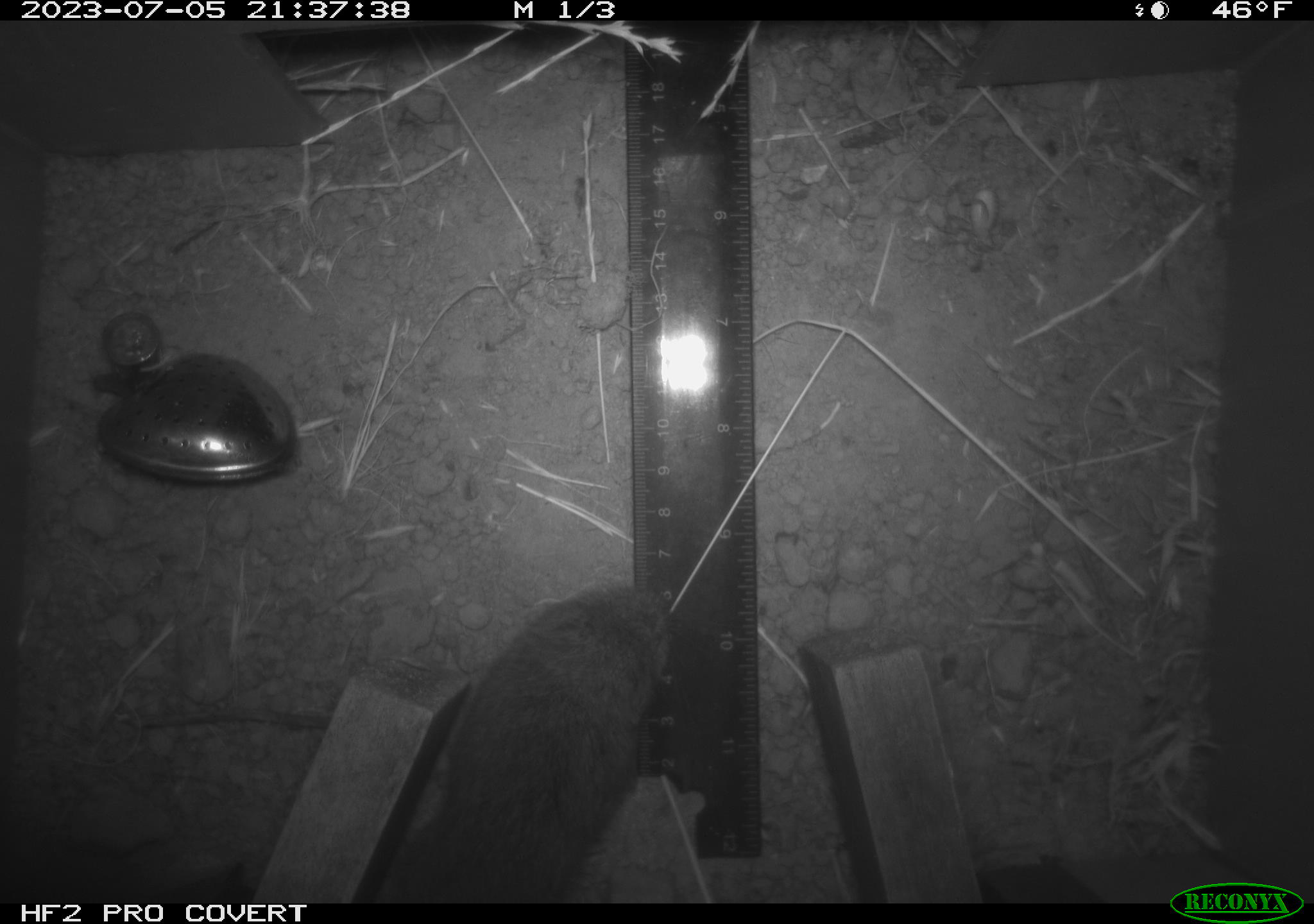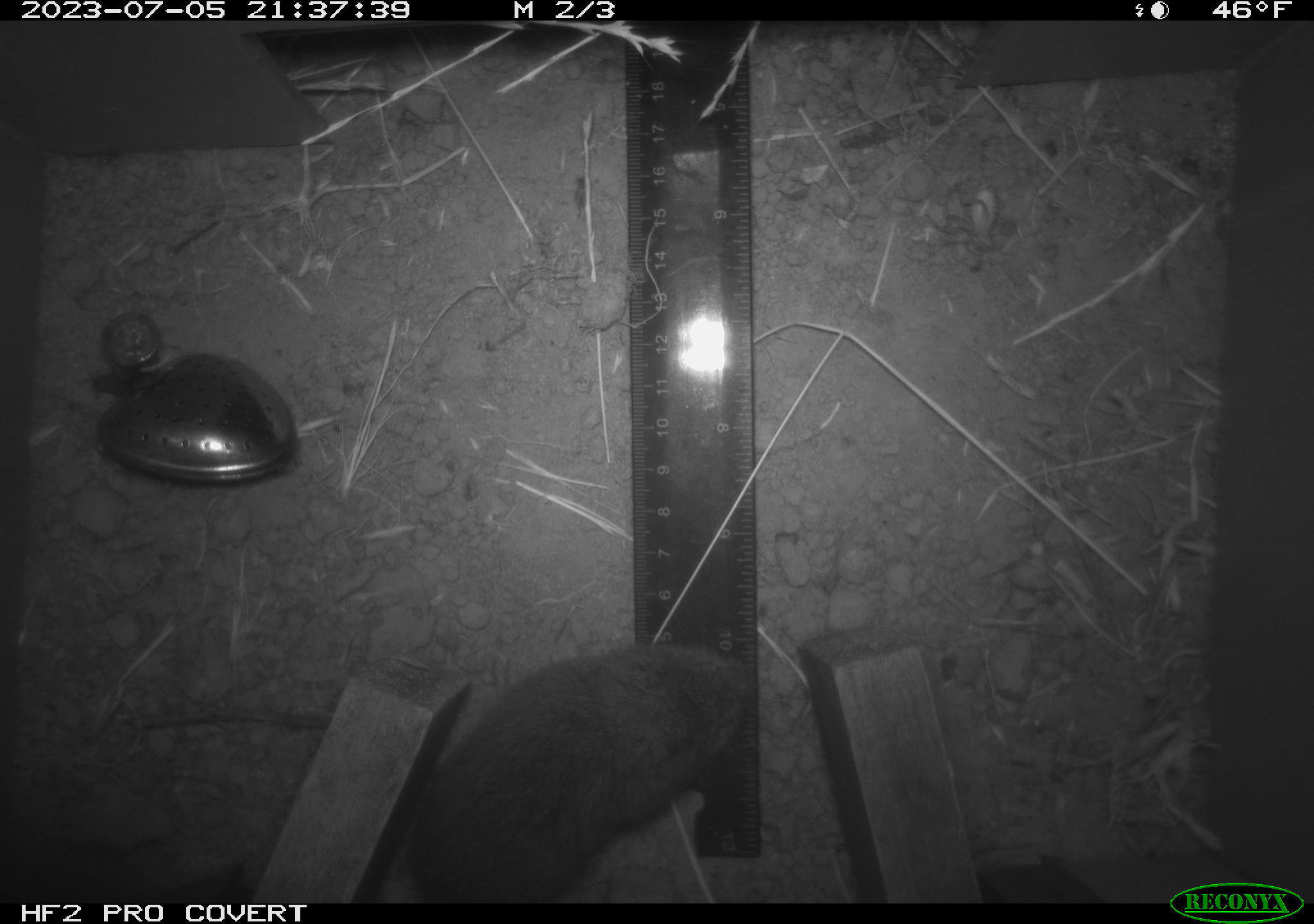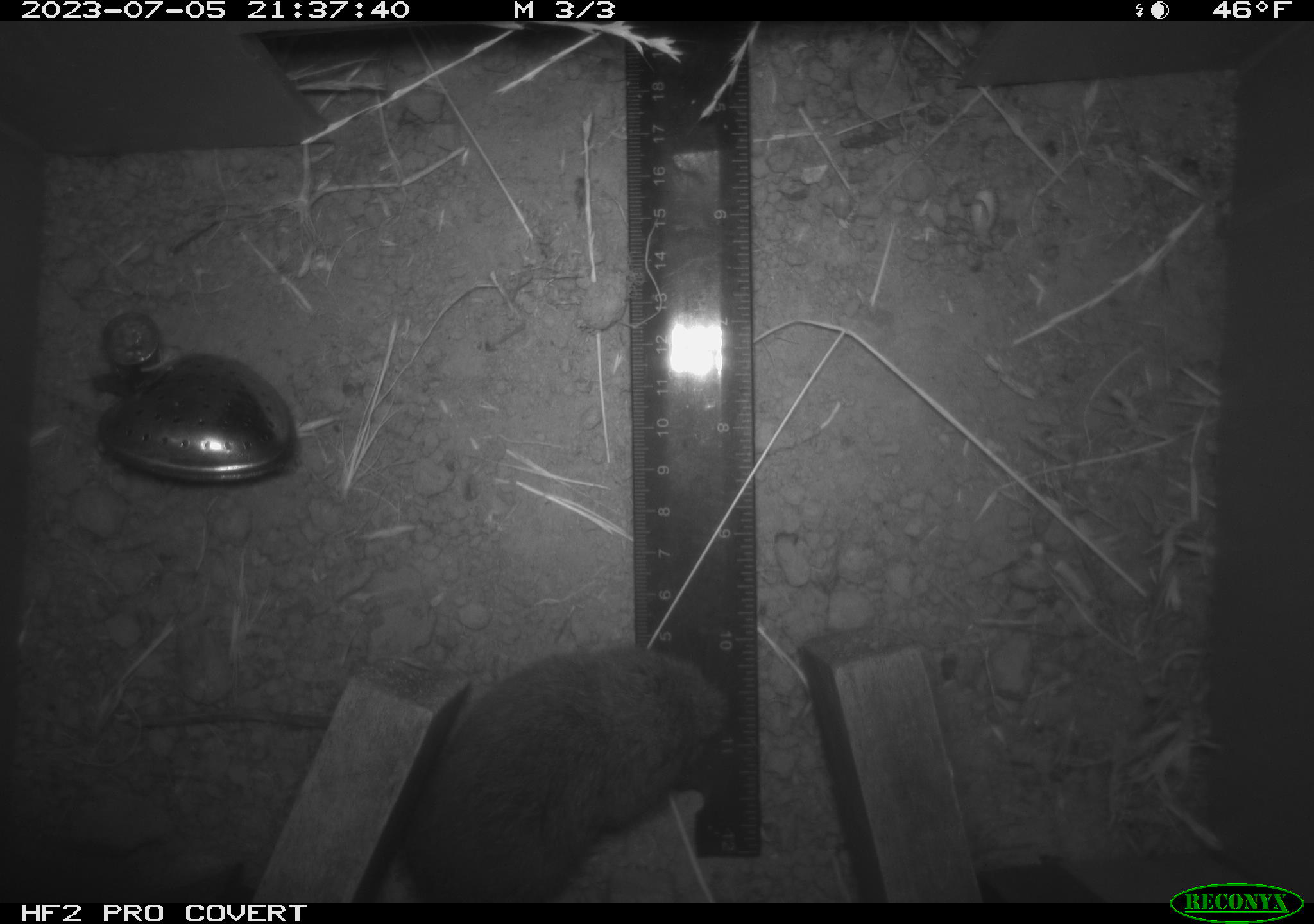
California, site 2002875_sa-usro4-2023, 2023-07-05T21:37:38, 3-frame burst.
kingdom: Animalia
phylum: Chordata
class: Mammalia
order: Rodentia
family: Cricetidae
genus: Microtus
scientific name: Microtus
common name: meadow vole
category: microtus species